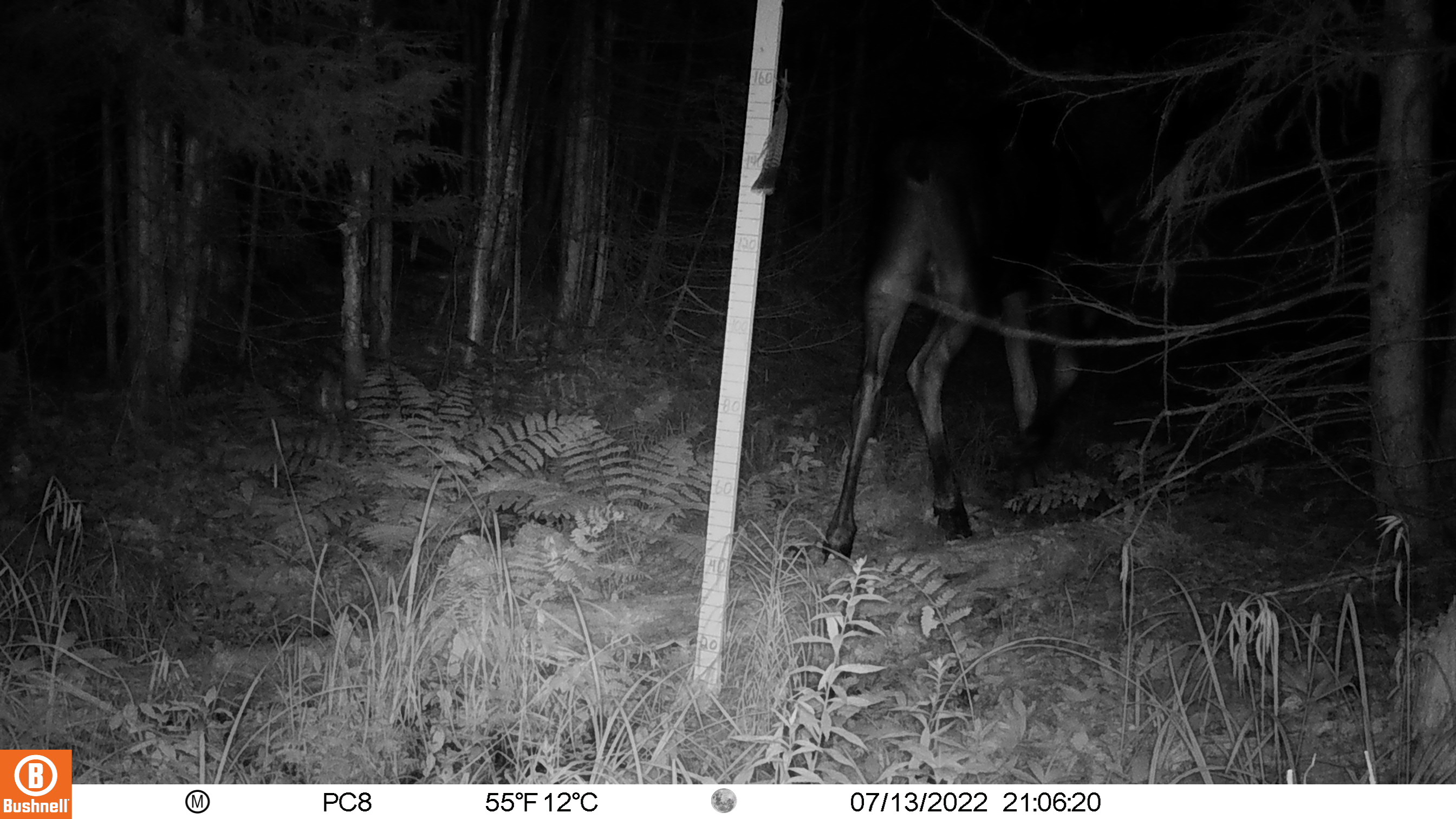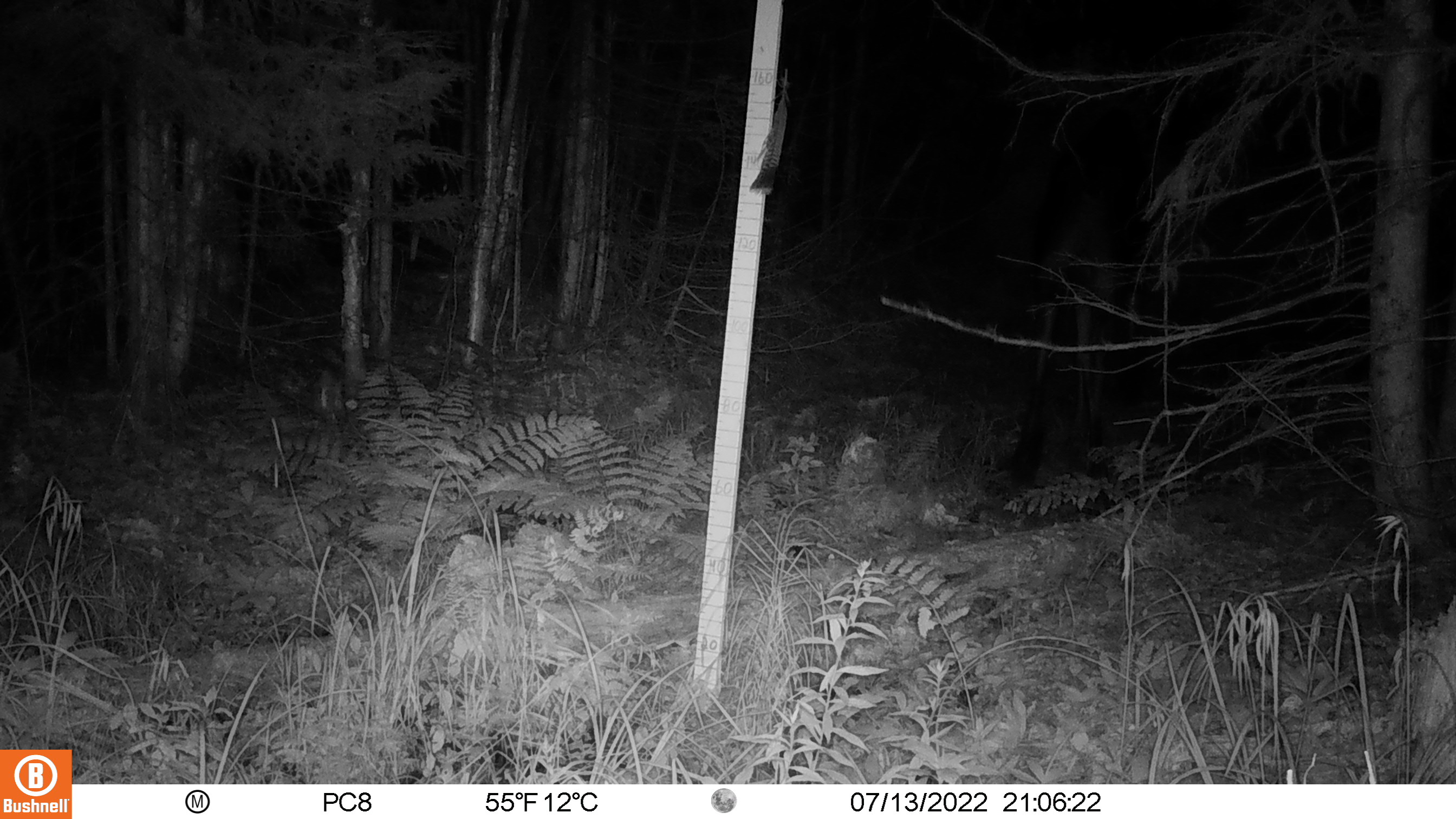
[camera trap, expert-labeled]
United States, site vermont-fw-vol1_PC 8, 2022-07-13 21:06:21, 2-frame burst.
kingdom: Animalia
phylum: Chordata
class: Mammalia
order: Artiodactyla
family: Cervidae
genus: Alces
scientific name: Alces alces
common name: moose